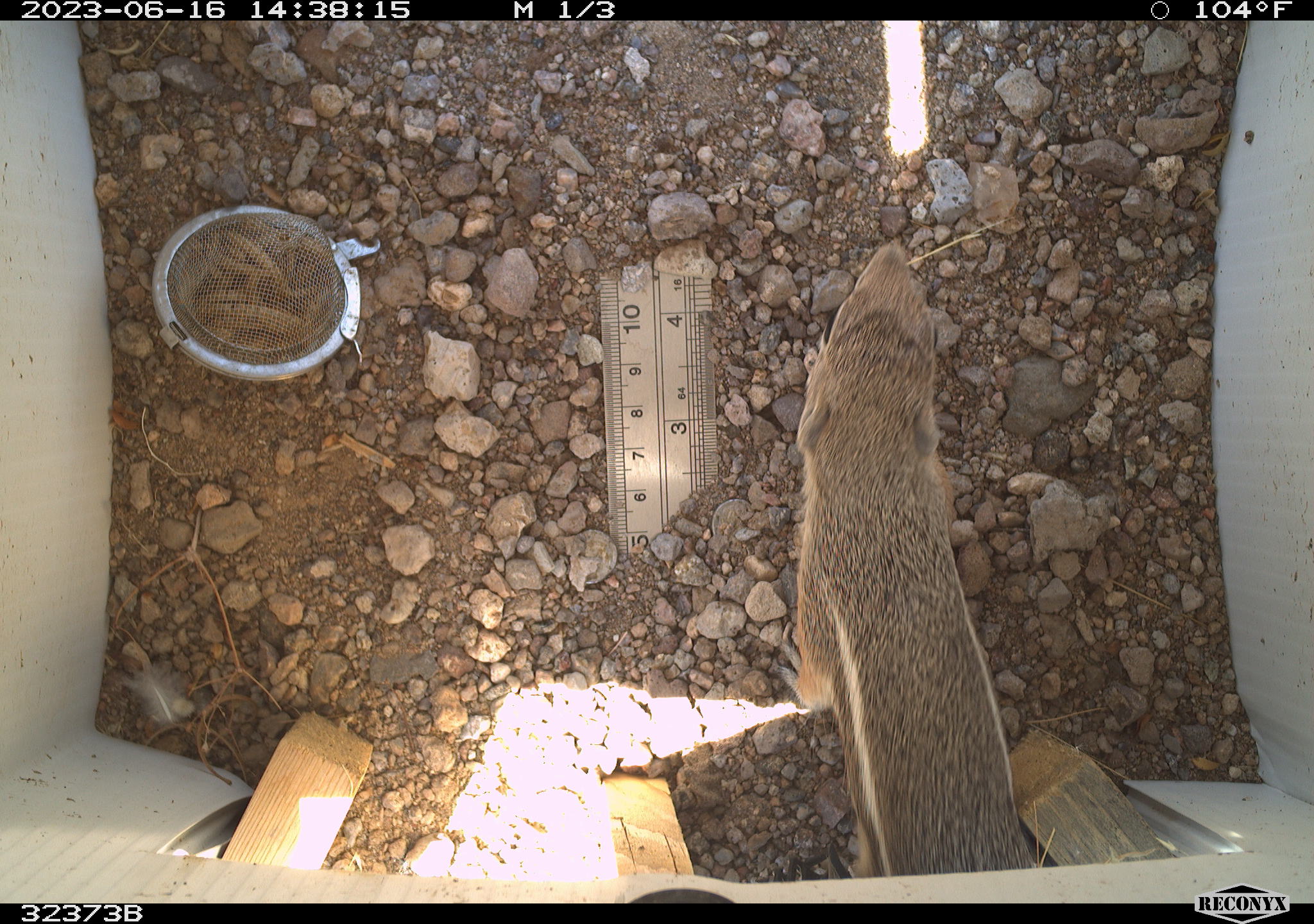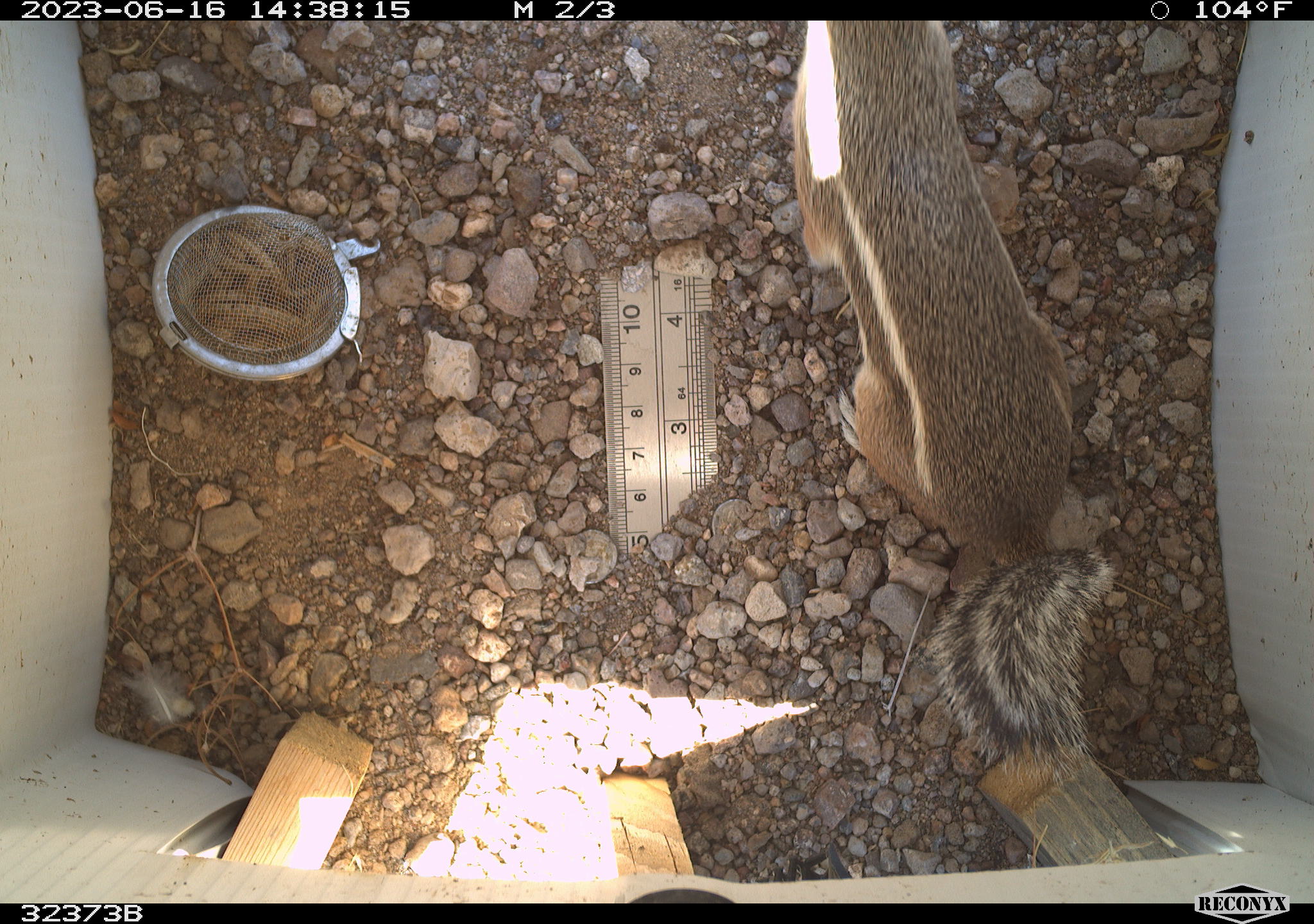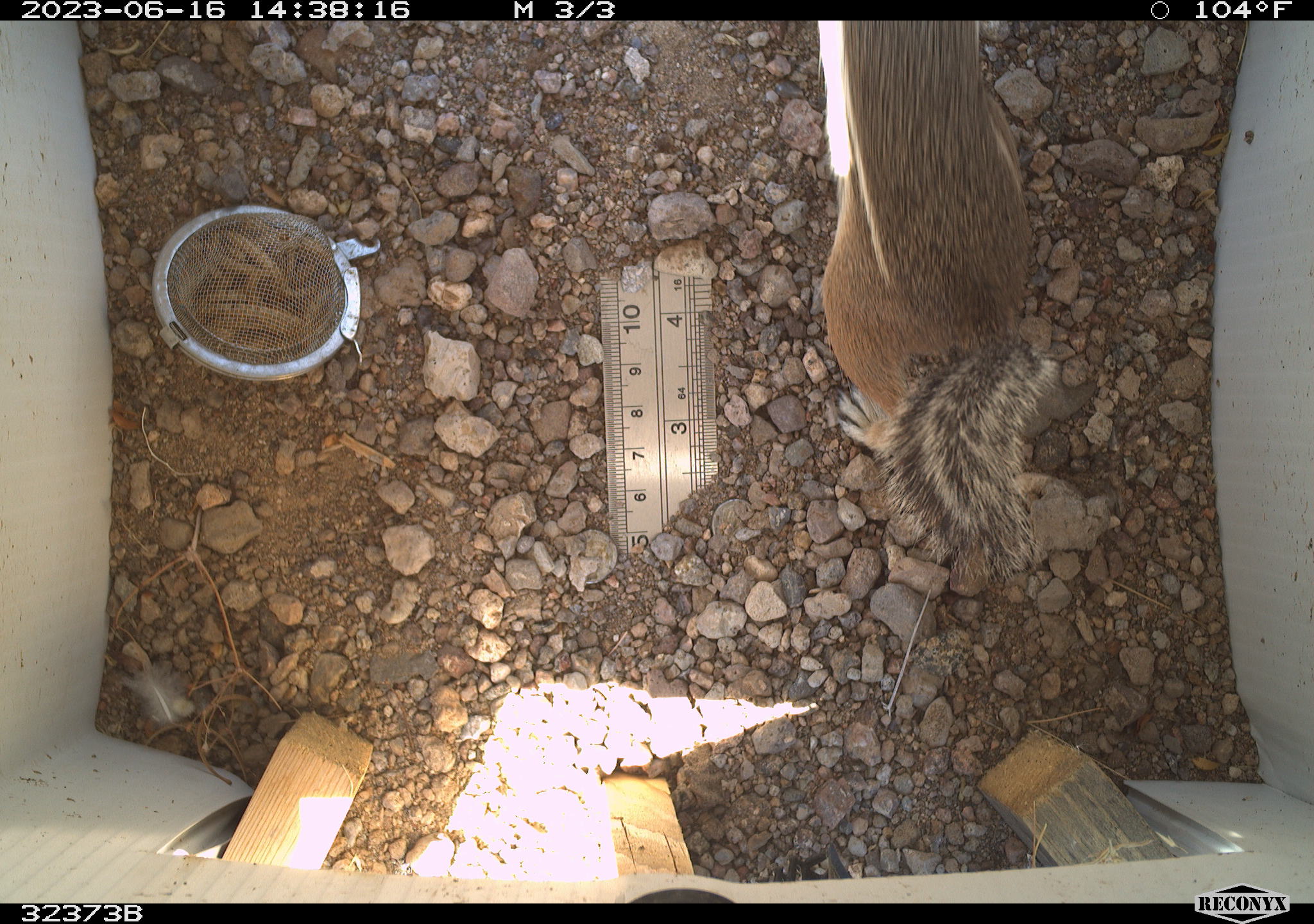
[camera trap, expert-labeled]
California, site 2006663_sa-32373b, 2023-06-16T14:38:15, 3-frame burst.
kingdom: Animalia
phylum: Chordata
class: Mammalia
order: Rodentia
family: Sciuridae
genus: Ammospermophilus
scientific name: Ammospermophilus leucurus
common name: white-tailed antelope squirrel